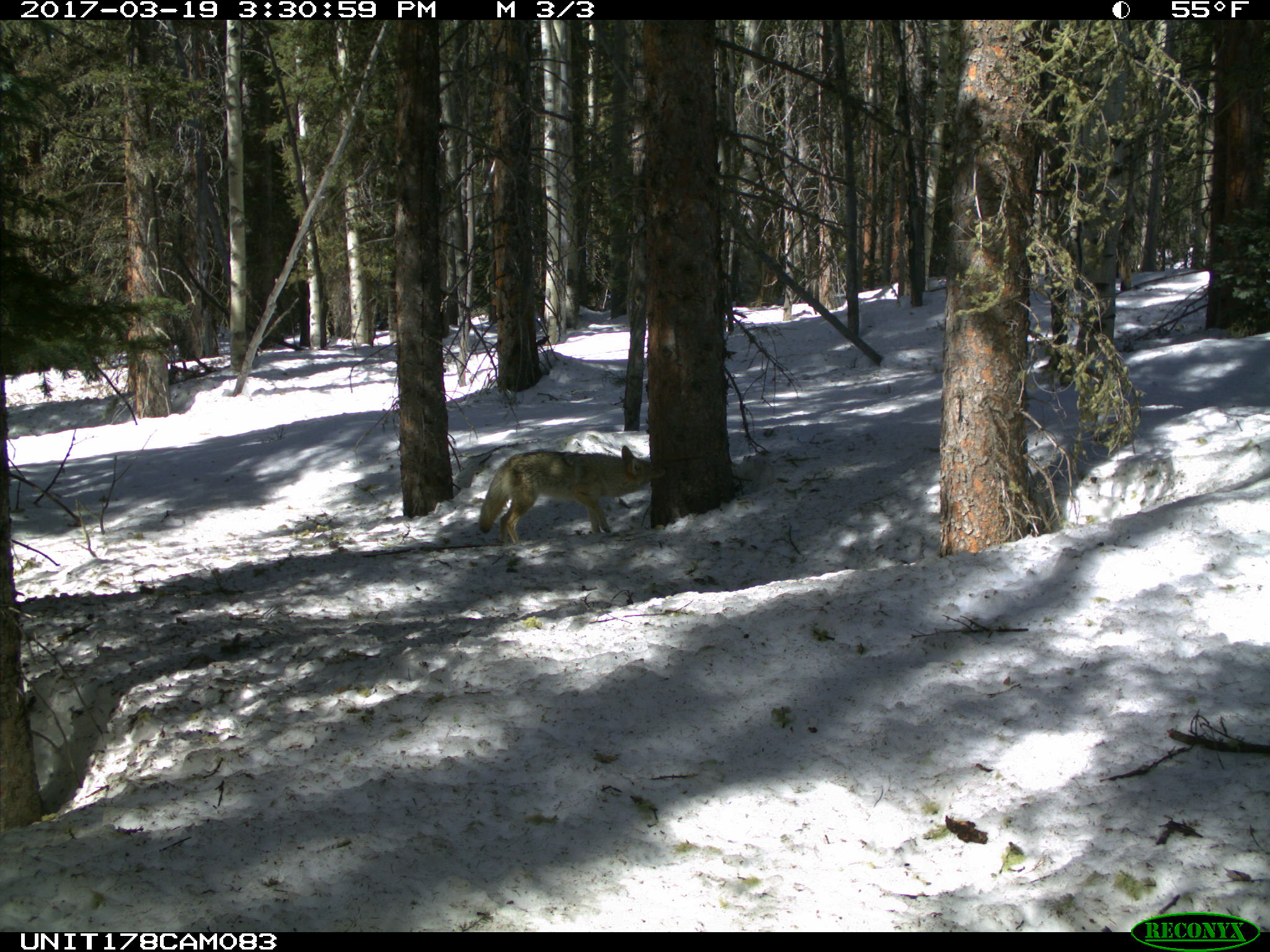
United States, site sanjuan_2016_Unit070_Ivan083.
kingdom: Animalia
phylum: Chordata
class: Mammalia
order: Carnivora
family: Canidae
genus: Canis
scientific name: Canis latrans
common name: coyote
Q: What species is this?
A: Canis latrans (coyote).